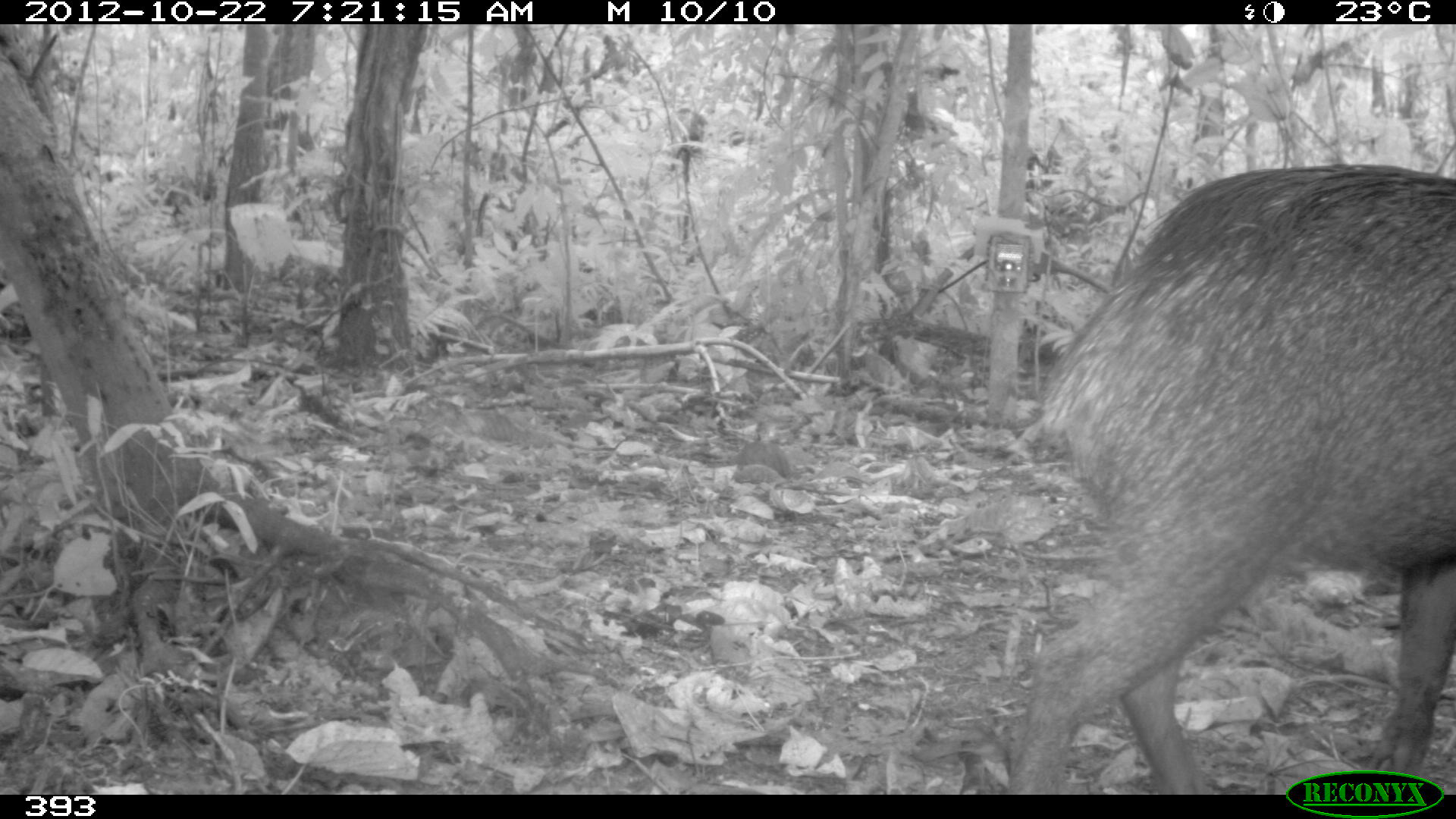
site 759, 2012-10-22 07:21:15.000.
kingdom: Animalia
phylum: Chordata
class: Mammalia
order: Artiodactyla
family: Tayassuidae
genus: Tayassu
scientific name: Tayassu pecari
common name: white-lipped peccary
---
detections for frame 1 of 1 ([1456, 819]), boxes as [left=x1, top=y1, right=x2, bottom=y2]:
tayassu pecari: [left=1004, top=159, right=1456, bottom=792]